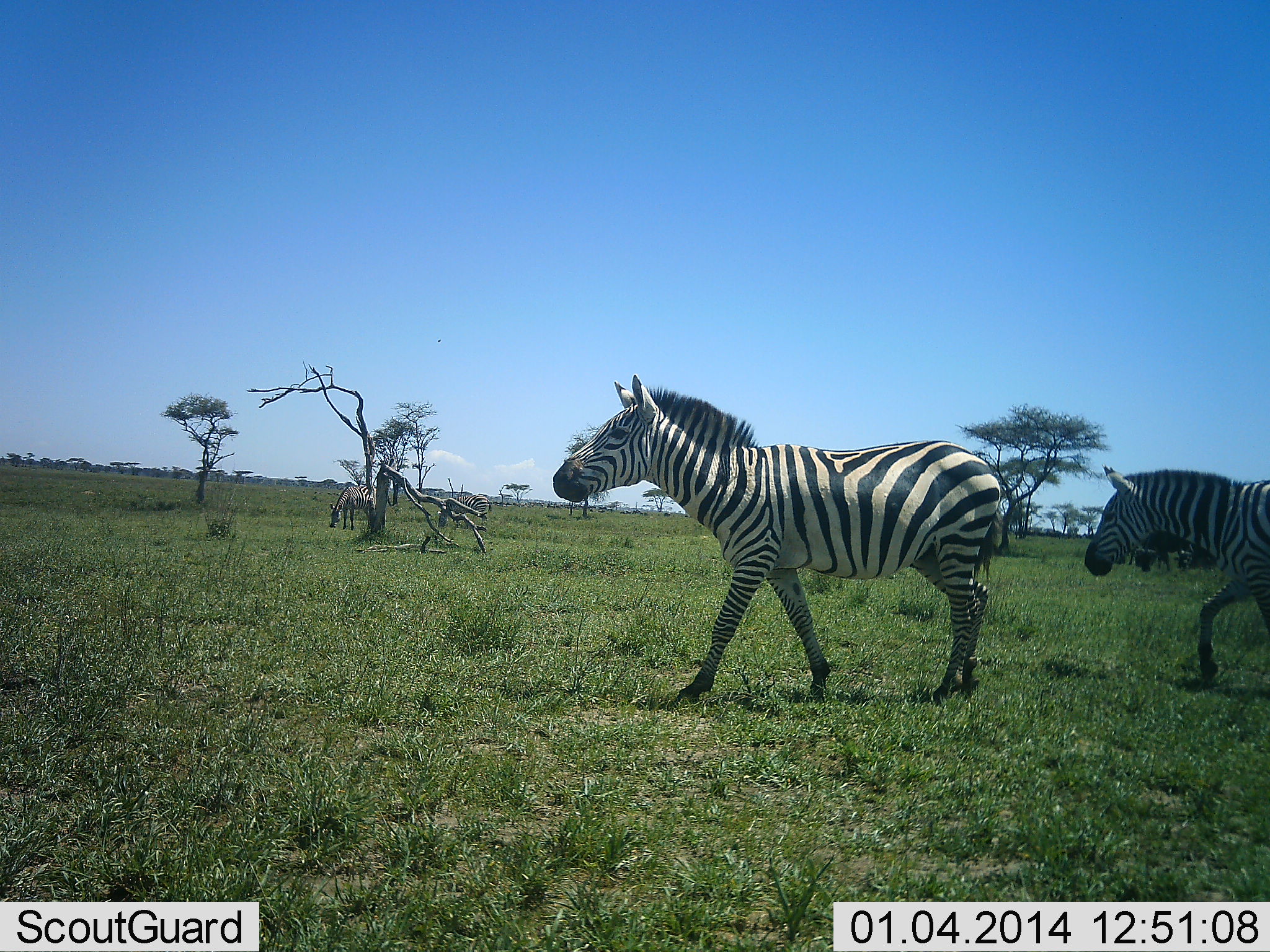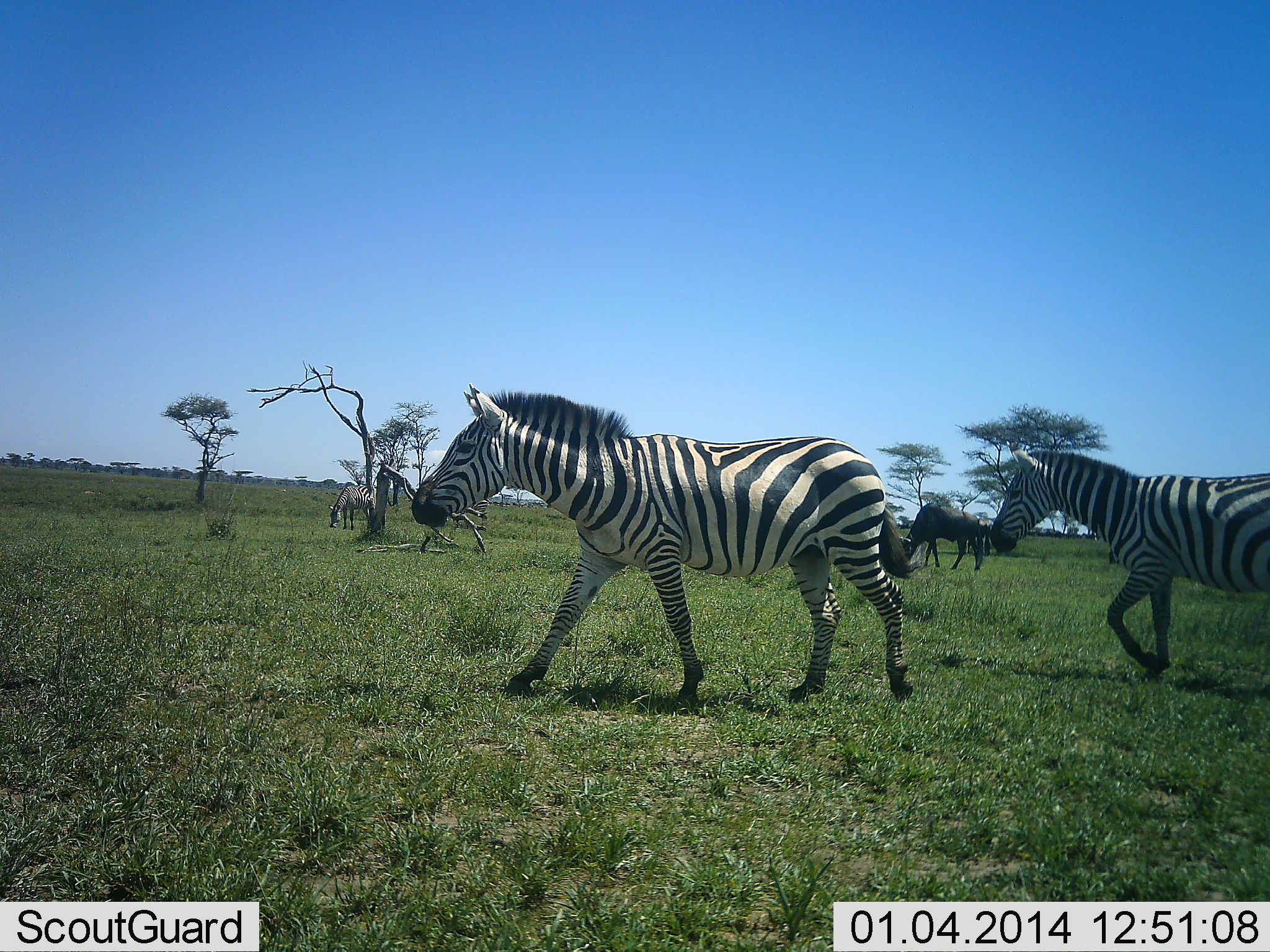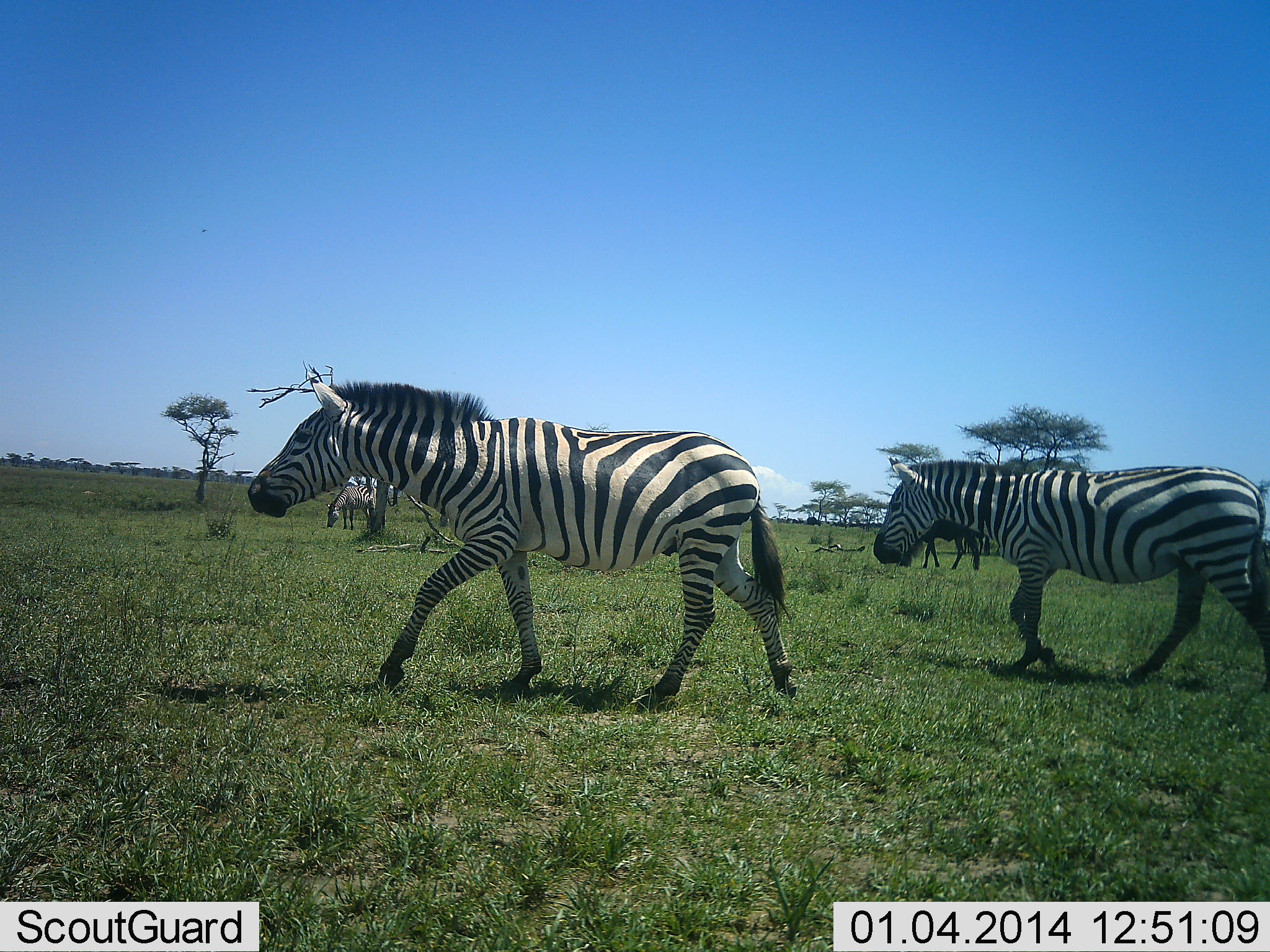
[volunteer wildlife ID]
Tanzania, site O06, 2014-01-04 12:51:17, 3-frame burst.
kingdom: Animalia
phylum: Chordata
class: Mammalia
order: Artiodactyla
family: Bovidae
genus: Connochaetes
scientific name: Connochaetes taurinus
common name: blue wildebeest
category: wildebeest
Wildebeest (blue wildebeest) (Connochaetes taurinus), count 2. Behavior (volunteer vote fractions): standing 18%, resting 0%, moving 0%, interacting 0%. Young present (vote fraction): 0%. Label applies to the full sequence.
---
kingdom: Animalia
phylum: Chordata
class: Mammalia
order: Perissodactyla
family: Equidae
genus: Equus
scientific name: Equus quagga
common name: plains zebra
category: zebra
Zebra (plains zebra) (Equus quagga), count 3. Behavior (volunteer vote fractions): standing 8%, resting 0%, moving 100%, interacting 0%. Young present (vote fraction): 0%. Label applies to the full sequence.